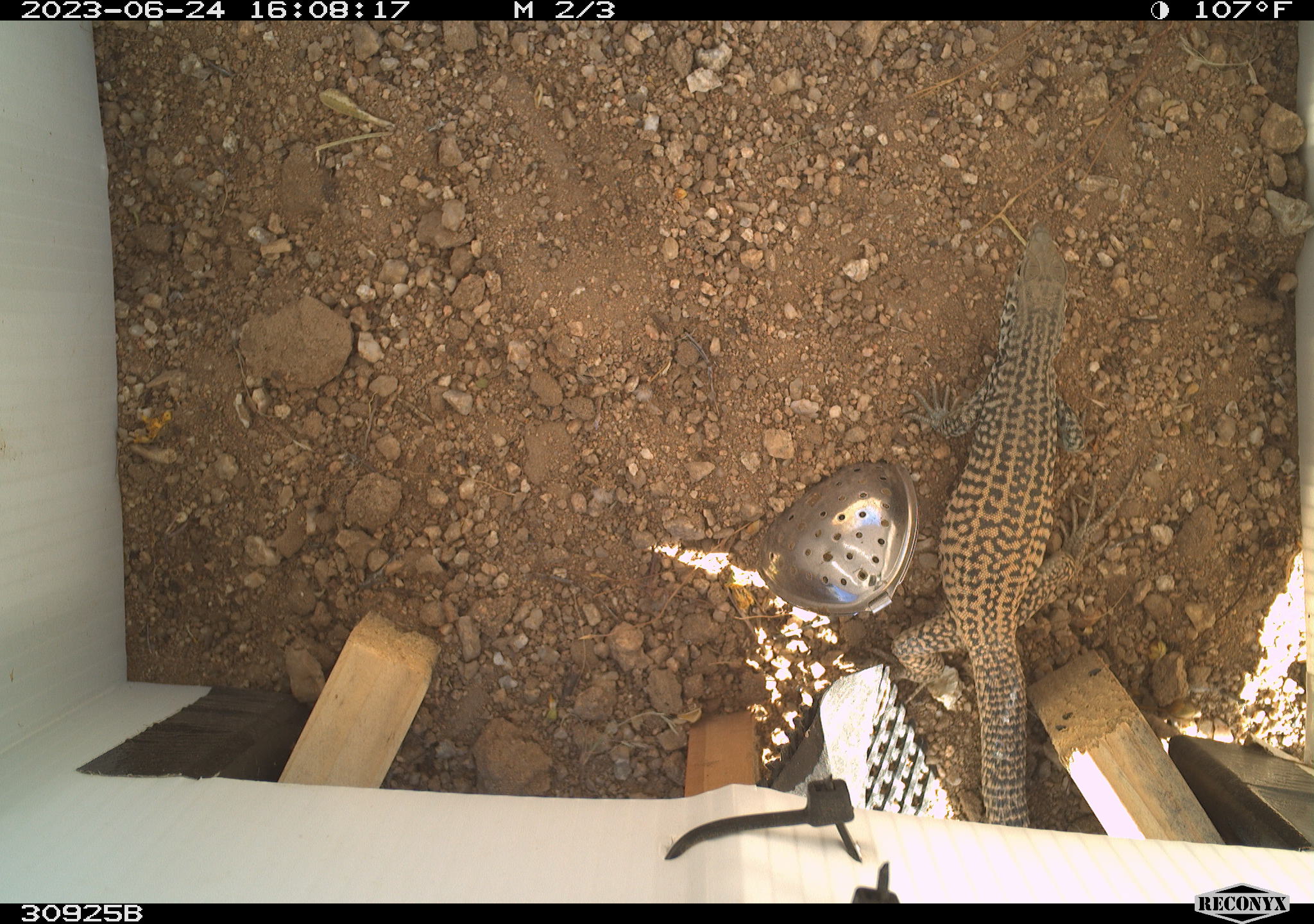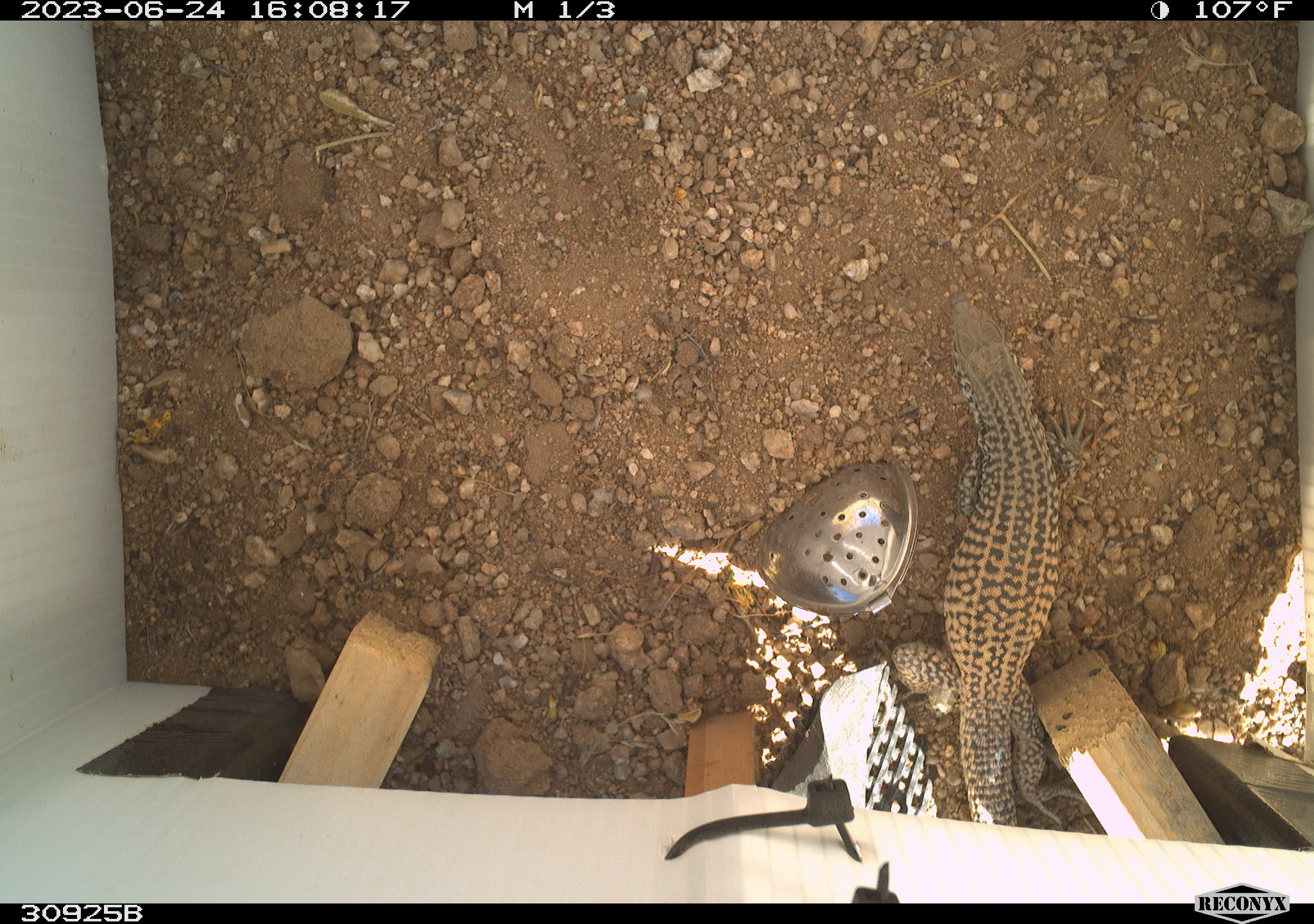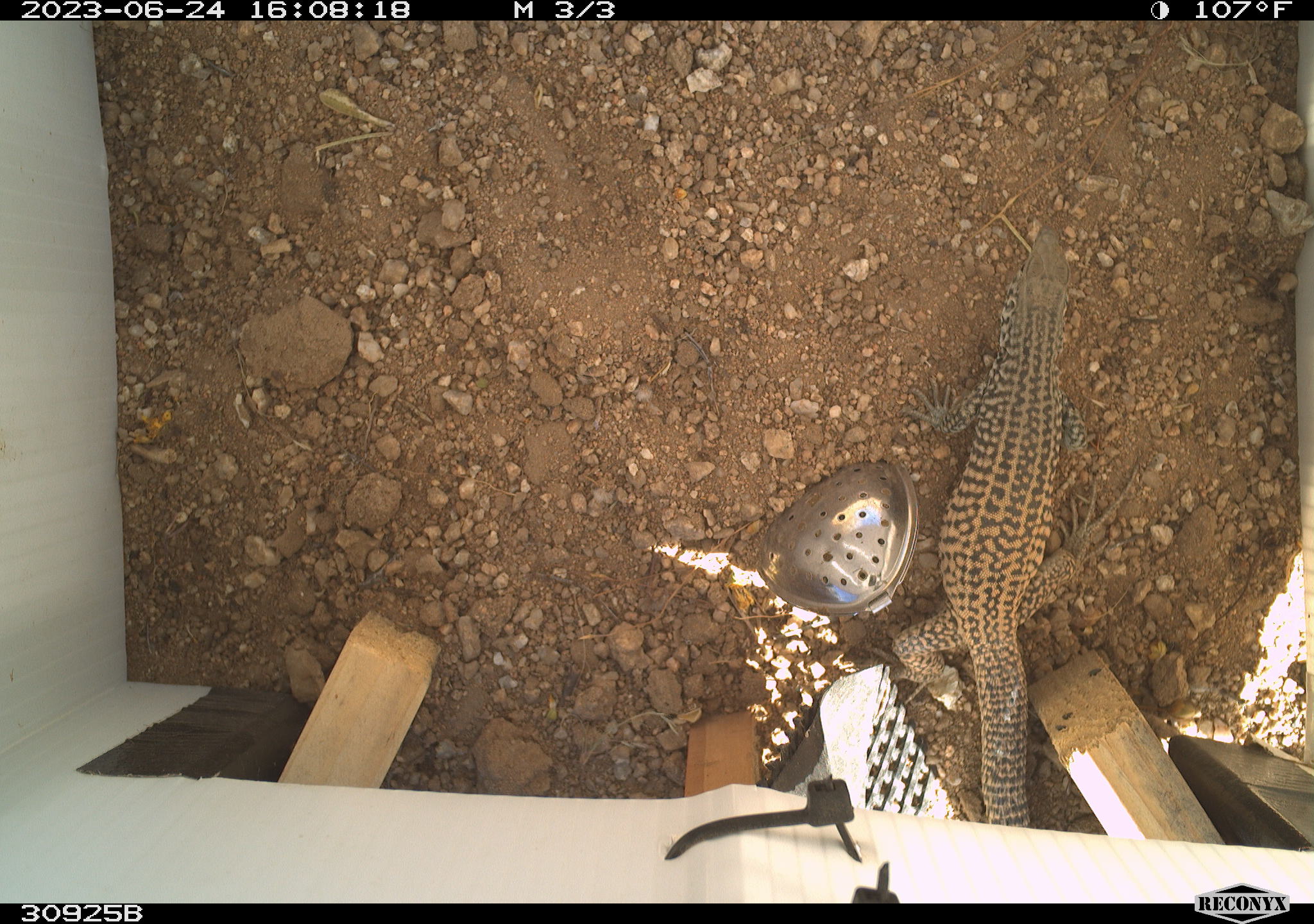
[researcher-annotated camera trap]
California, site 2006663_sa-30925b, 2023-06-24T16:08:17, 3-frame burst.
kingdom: Animalia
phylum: Chordata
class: Reptilia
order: Squamata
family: Teiidae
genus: Aspidoscelis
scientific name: Aspidoscelis tigris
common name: western whiptail